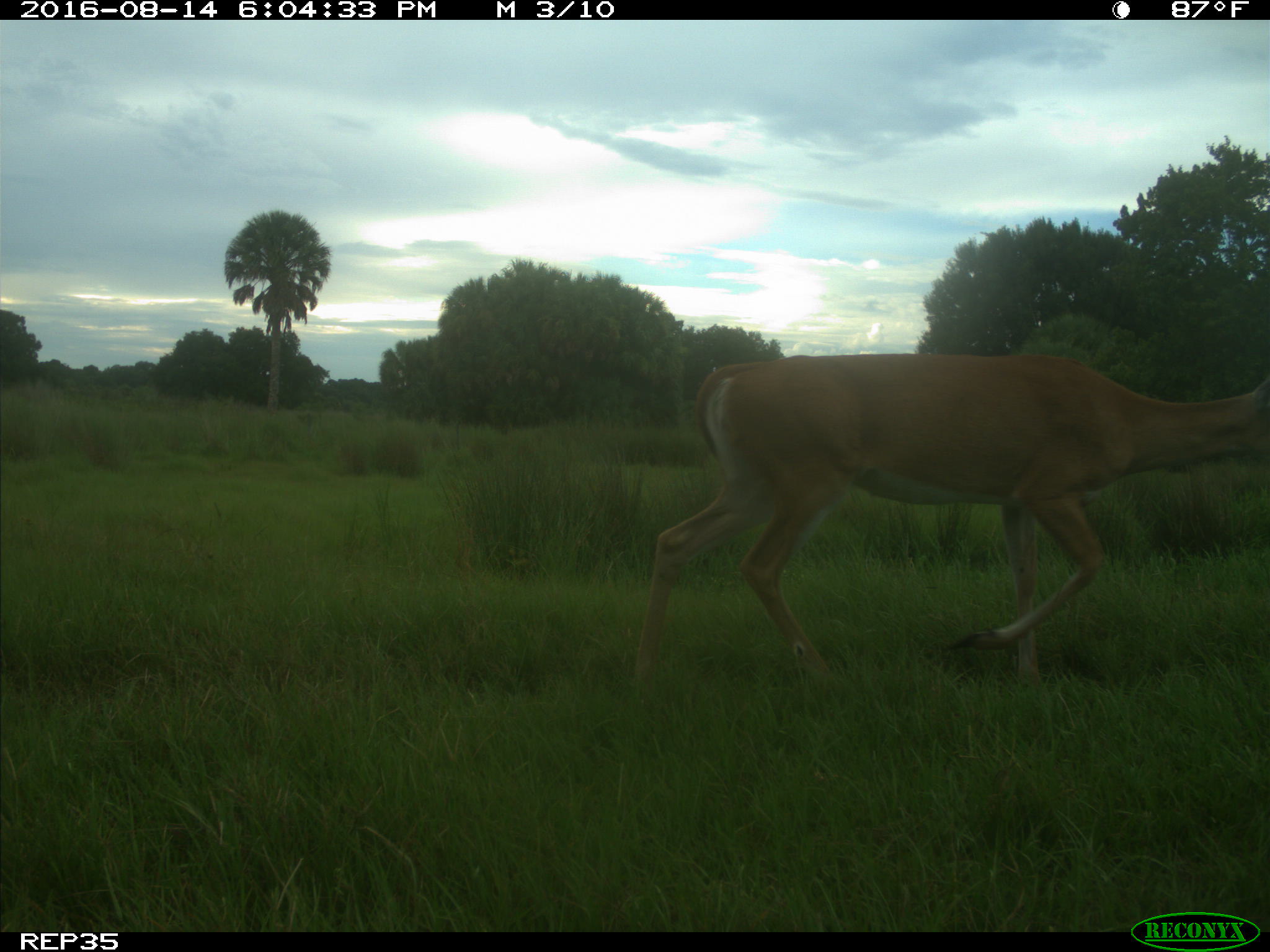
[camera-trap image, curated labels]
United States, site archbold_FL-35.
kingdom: Animalia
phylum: Chordata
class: Mammalia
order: Artiodactyla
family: Cervidae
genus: Odocoileus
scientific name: Odocoileus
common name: deer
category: unidentified deer